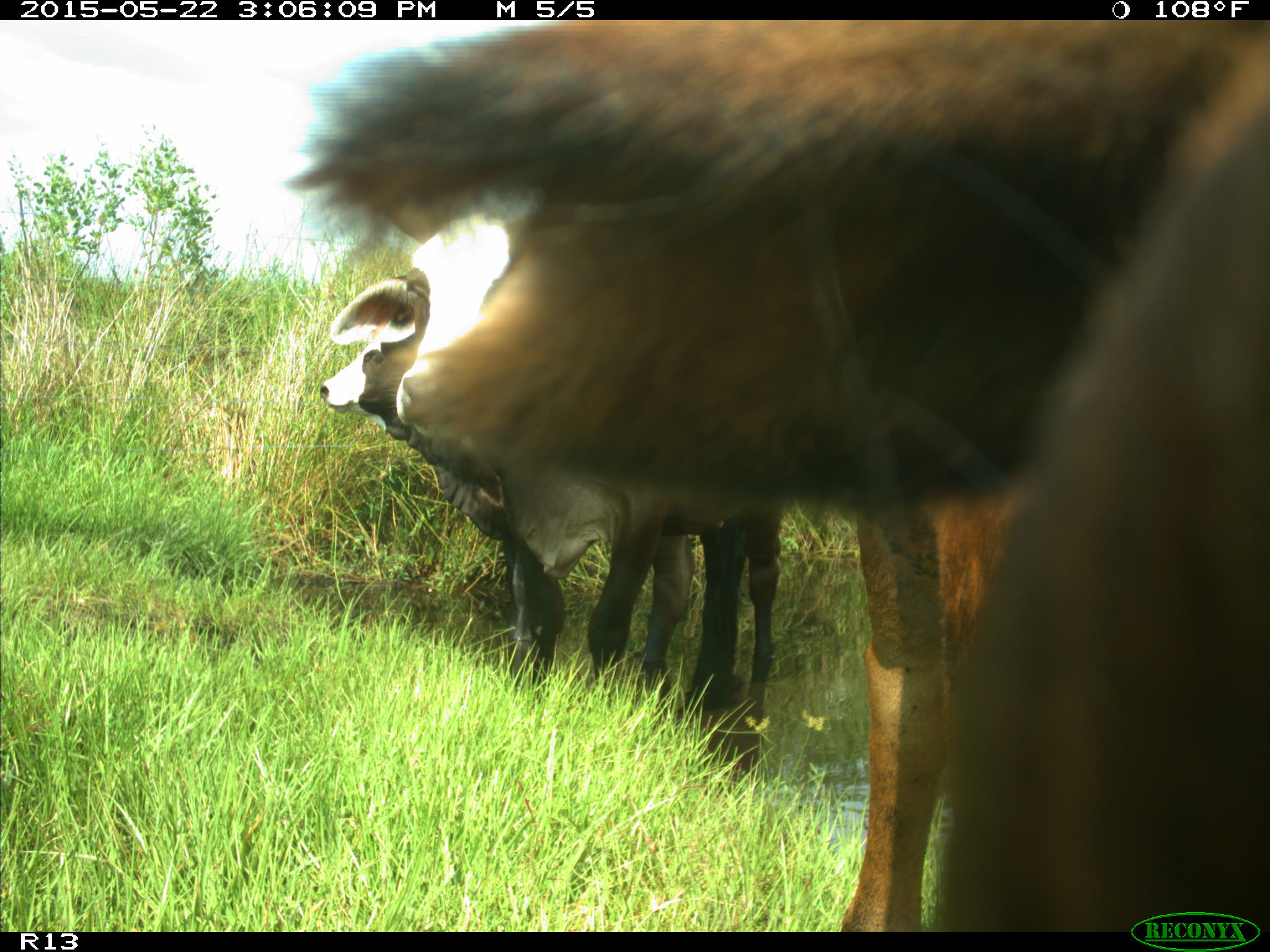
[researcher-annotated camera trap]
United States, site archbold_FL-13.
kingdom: Animalia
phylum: Chordata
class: Mammalia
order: Artiodactyla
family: Bovidae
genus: Bos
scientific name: Bos taurus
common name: domestic cow